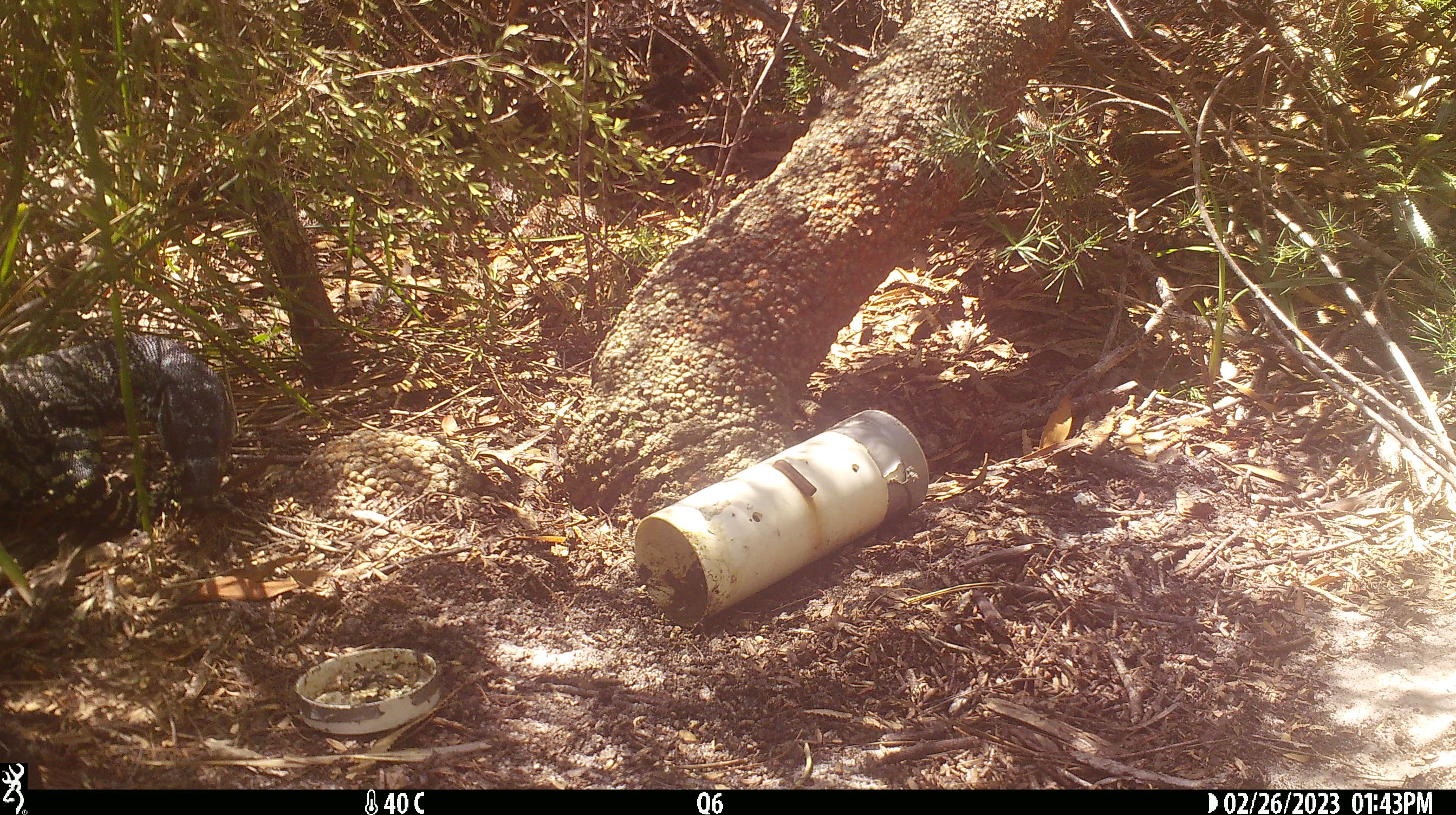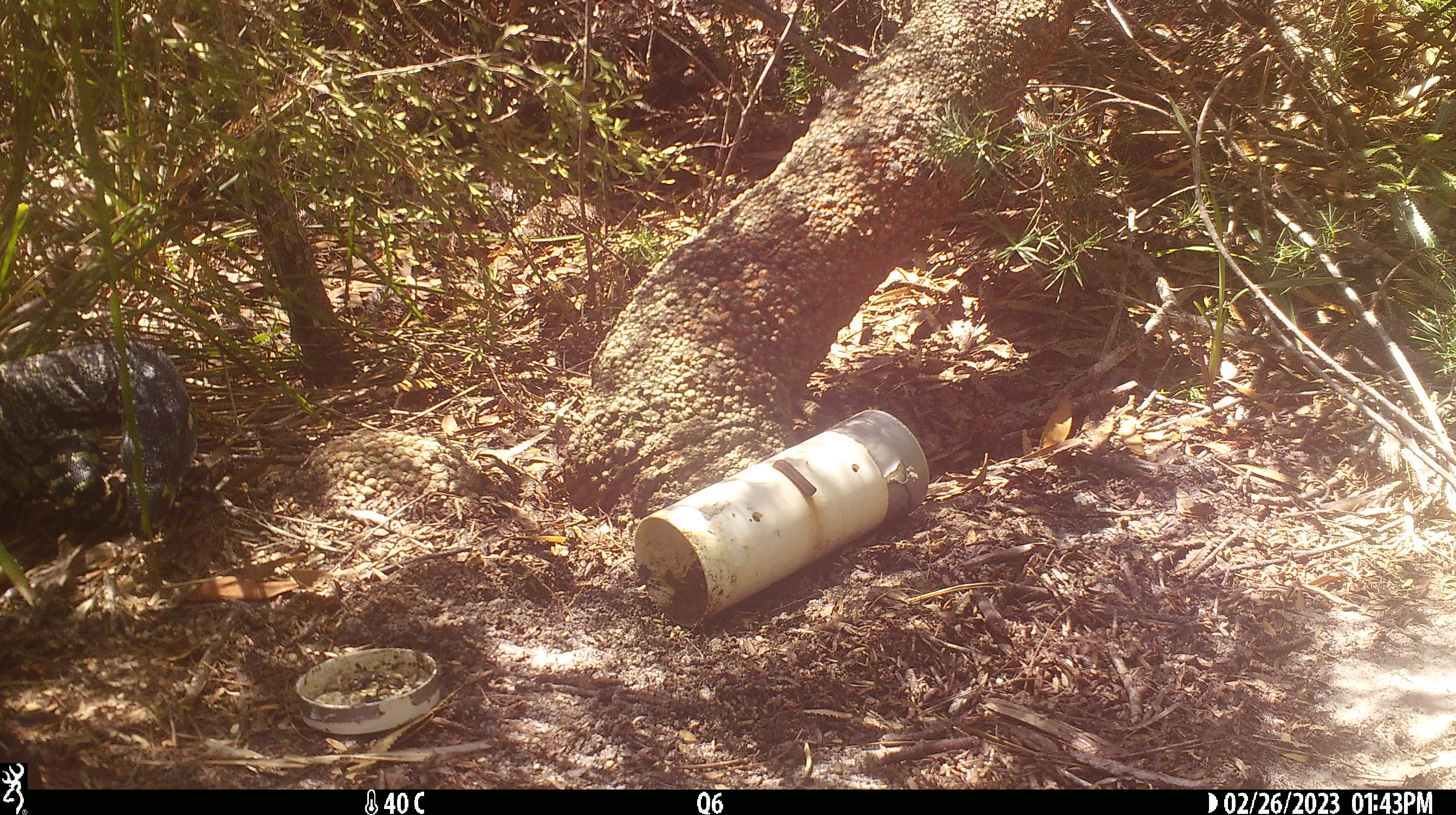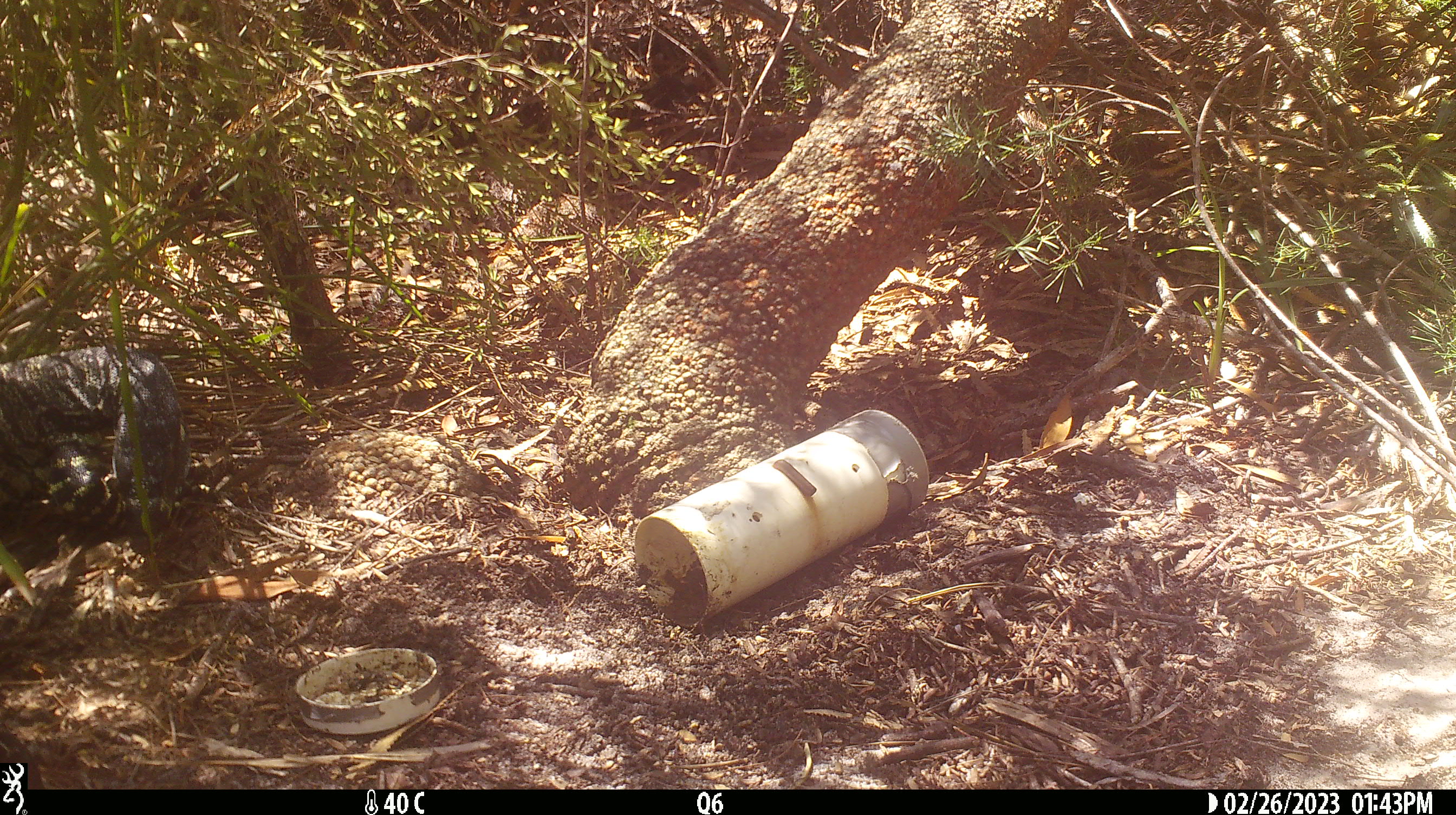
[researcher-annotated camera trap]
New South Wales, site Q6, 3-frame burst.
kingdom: Animalia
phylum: Chordata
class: Reptilia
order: Squamata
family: Varanidae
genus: Varanus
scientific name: Varanus varius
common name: lace monitor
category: goanna